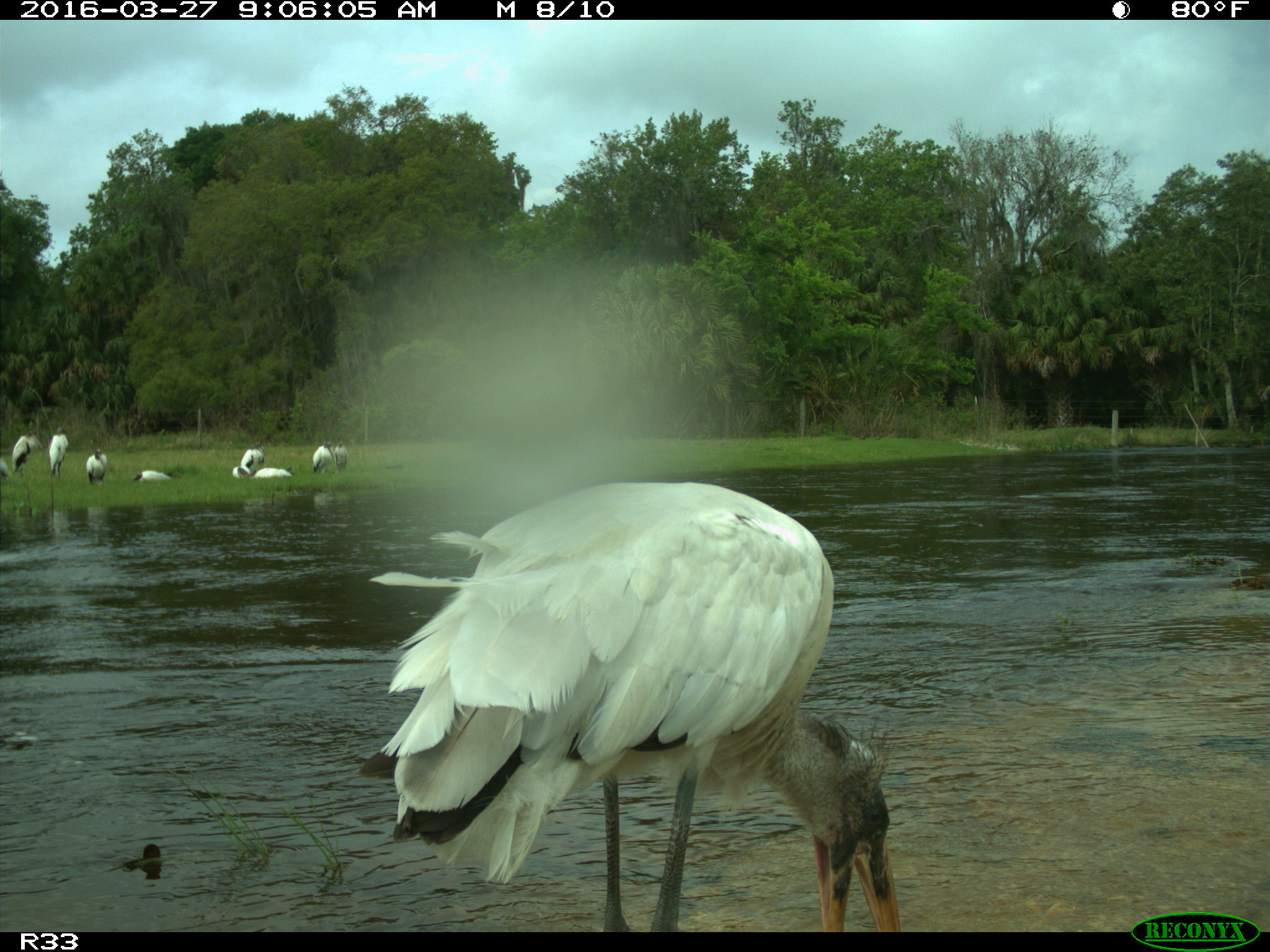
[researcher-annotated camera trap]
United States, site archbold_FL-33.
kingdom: Animalia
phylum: Chordata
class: Aves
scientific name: Aves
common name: birds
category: unidentified bird